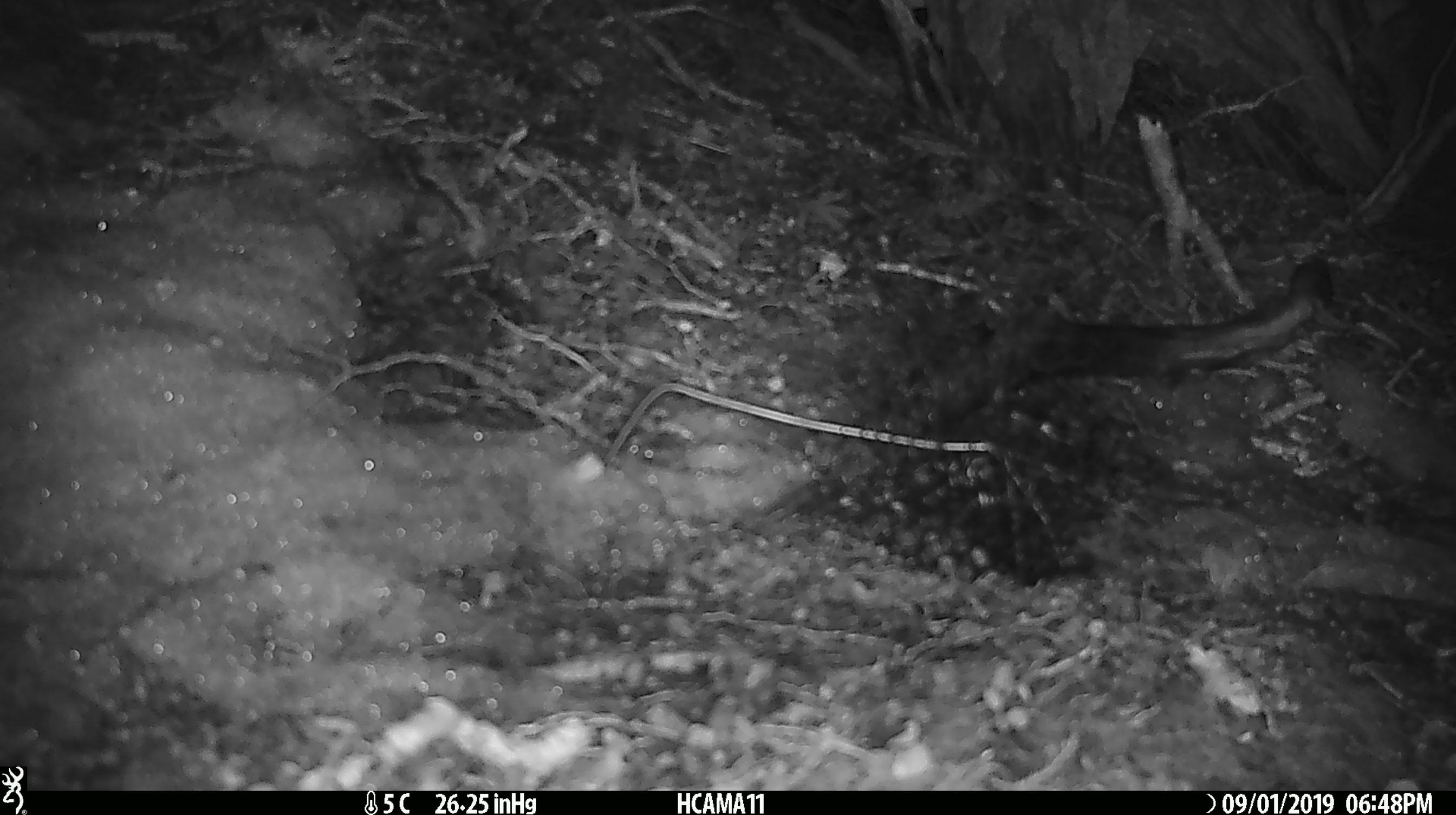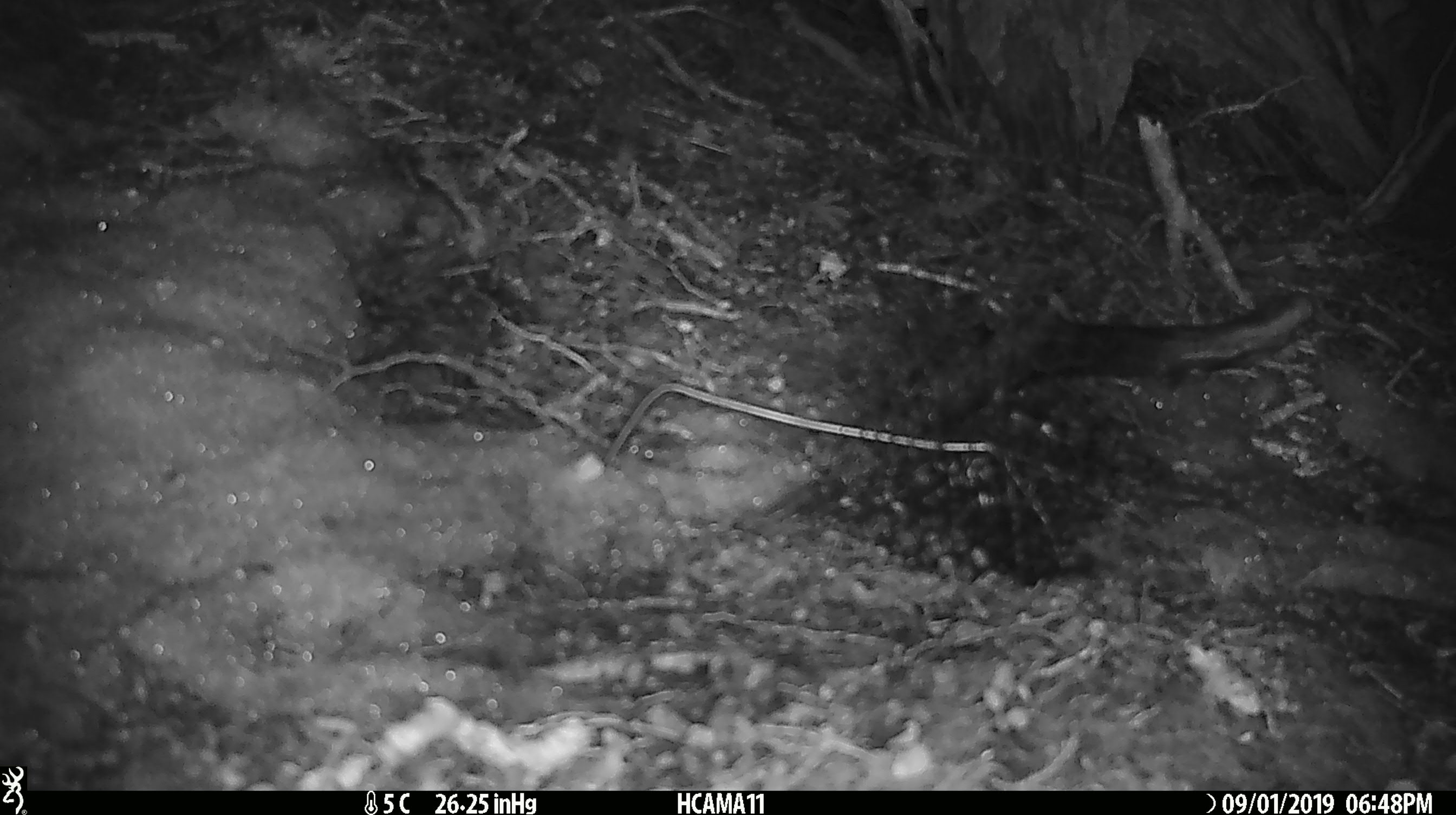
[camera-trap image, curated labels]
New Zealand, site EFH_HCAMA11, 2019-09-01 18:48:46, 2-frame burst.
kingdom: Animalia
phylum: Chordata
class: Mammalia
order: Rodentia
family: Muridae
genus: Mus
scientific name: Mus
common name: mouse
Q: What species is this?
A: Mouse (Mus).